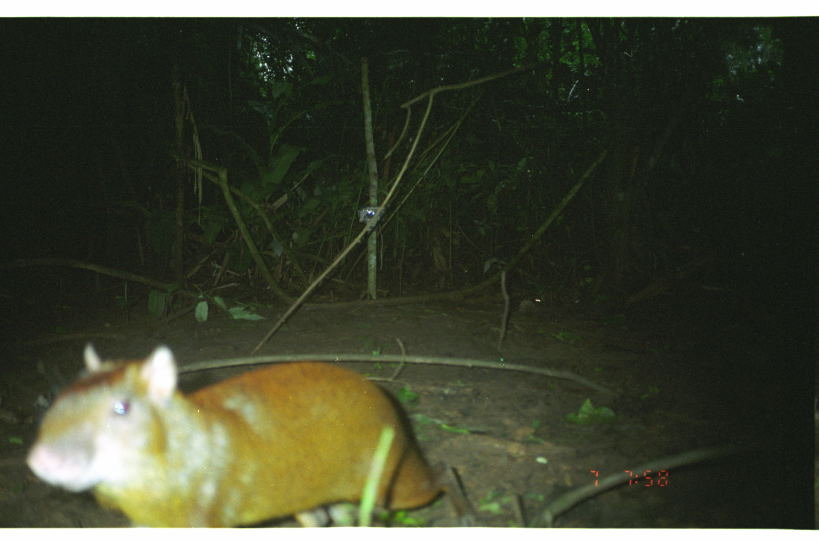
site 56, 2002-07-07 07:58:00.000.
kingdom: Animalia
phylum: Chordata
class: Mammalia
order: Rodentia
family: Dasyproctidae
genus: Dasyprocta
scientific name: Dasyprocta punctata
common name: central american agouti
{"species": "Dasyprocta punctata (central american agouti)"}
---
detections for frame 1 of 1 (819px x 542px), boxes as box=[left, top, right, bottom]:
dasyprocta punctata: box=[21, 340, 481, 527]